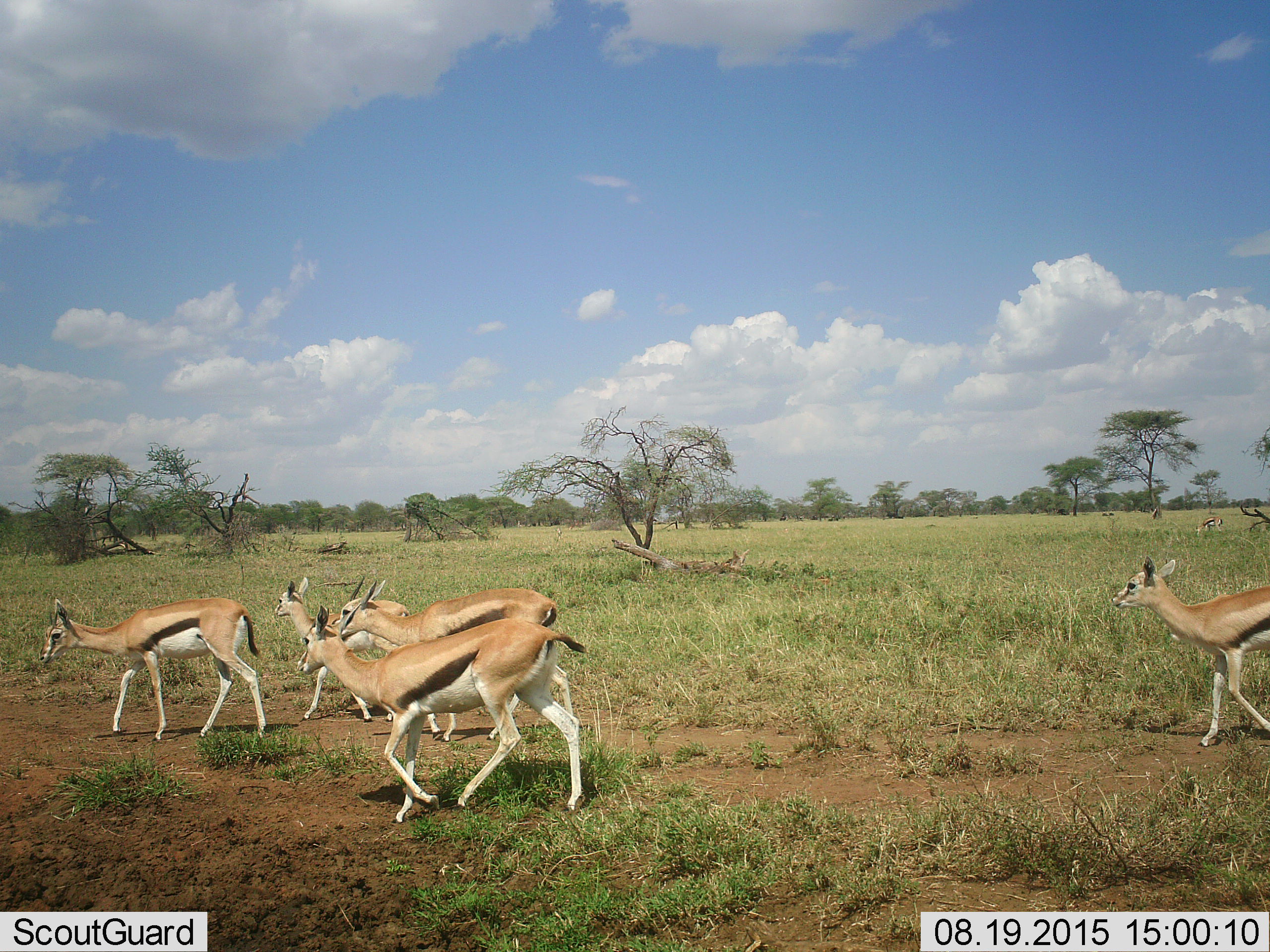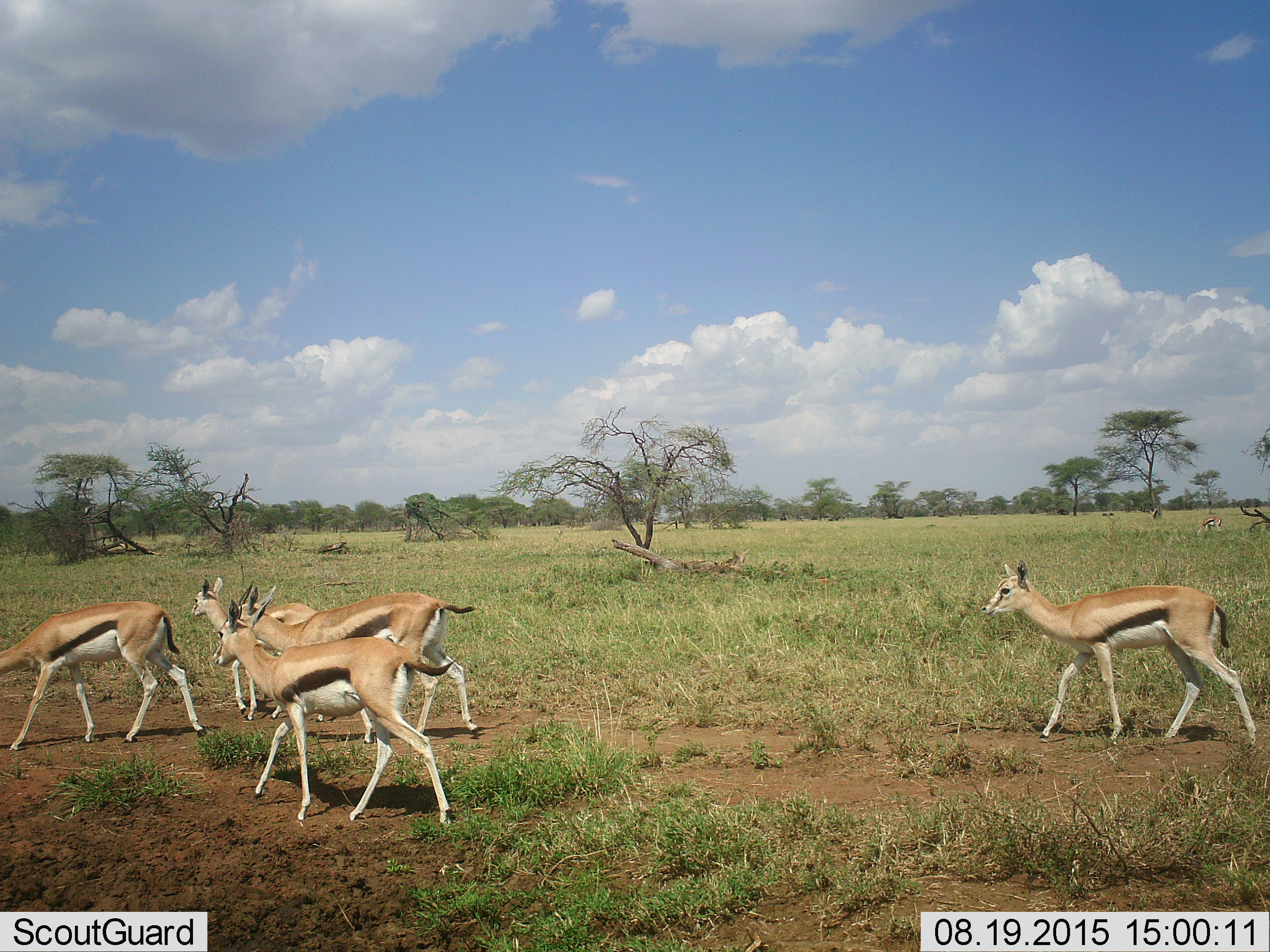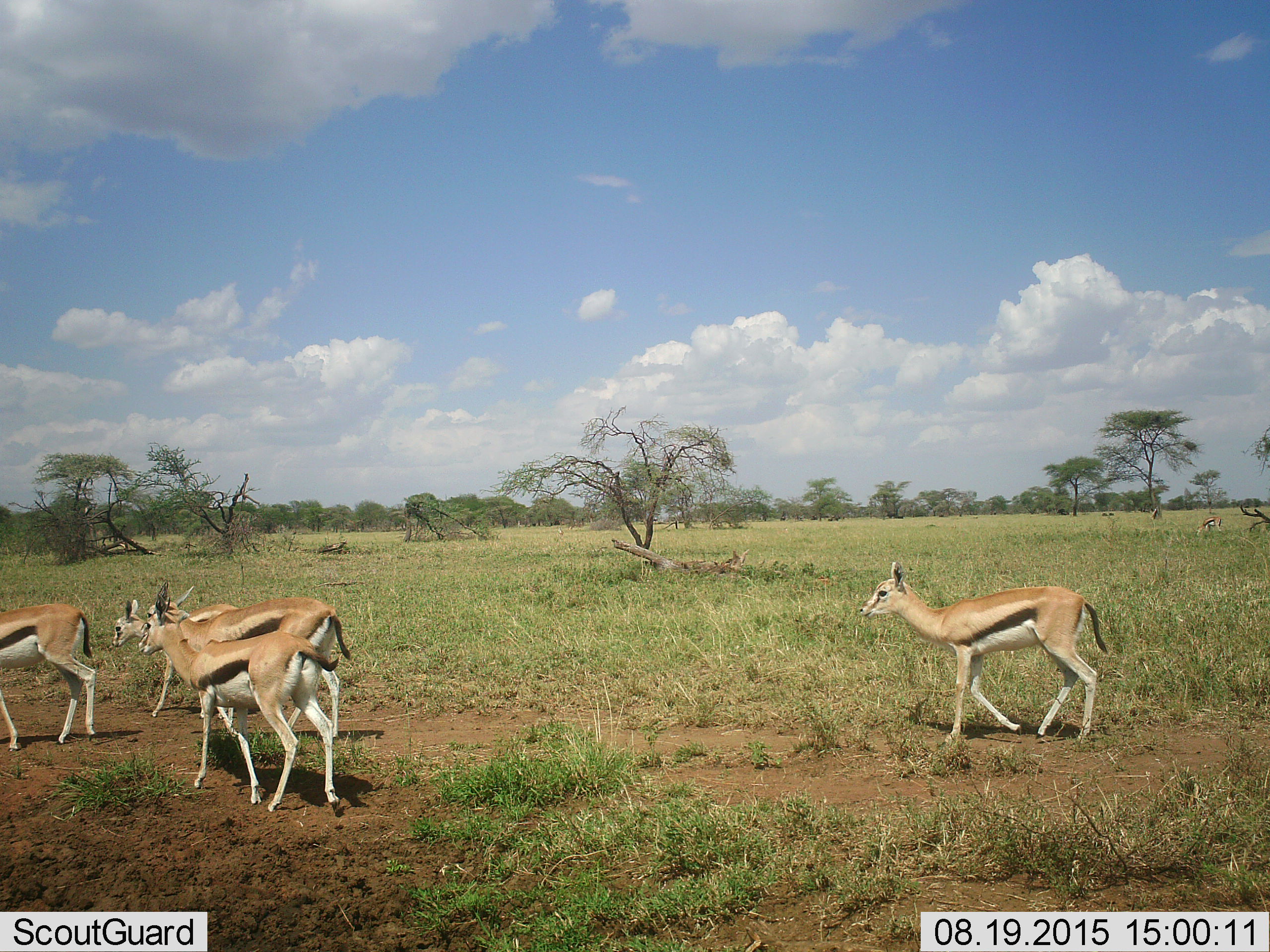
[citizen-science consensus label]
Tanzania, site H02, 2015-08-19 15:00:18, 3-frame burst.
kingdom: Animalia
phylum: Chordata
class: Mammalia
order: Artiodactyla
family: Bovidae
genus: Eudorcas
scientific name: Eudorcas thomsonii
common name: thomson's gazelle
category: gazellethomsons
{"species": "gazellethomsons (thomson's gazelle) (Eudorcas thomsonii)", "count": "7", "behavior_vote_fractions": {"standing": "22%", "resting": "11%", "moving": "100%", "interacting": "0%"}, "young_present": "44%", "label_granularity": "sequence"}